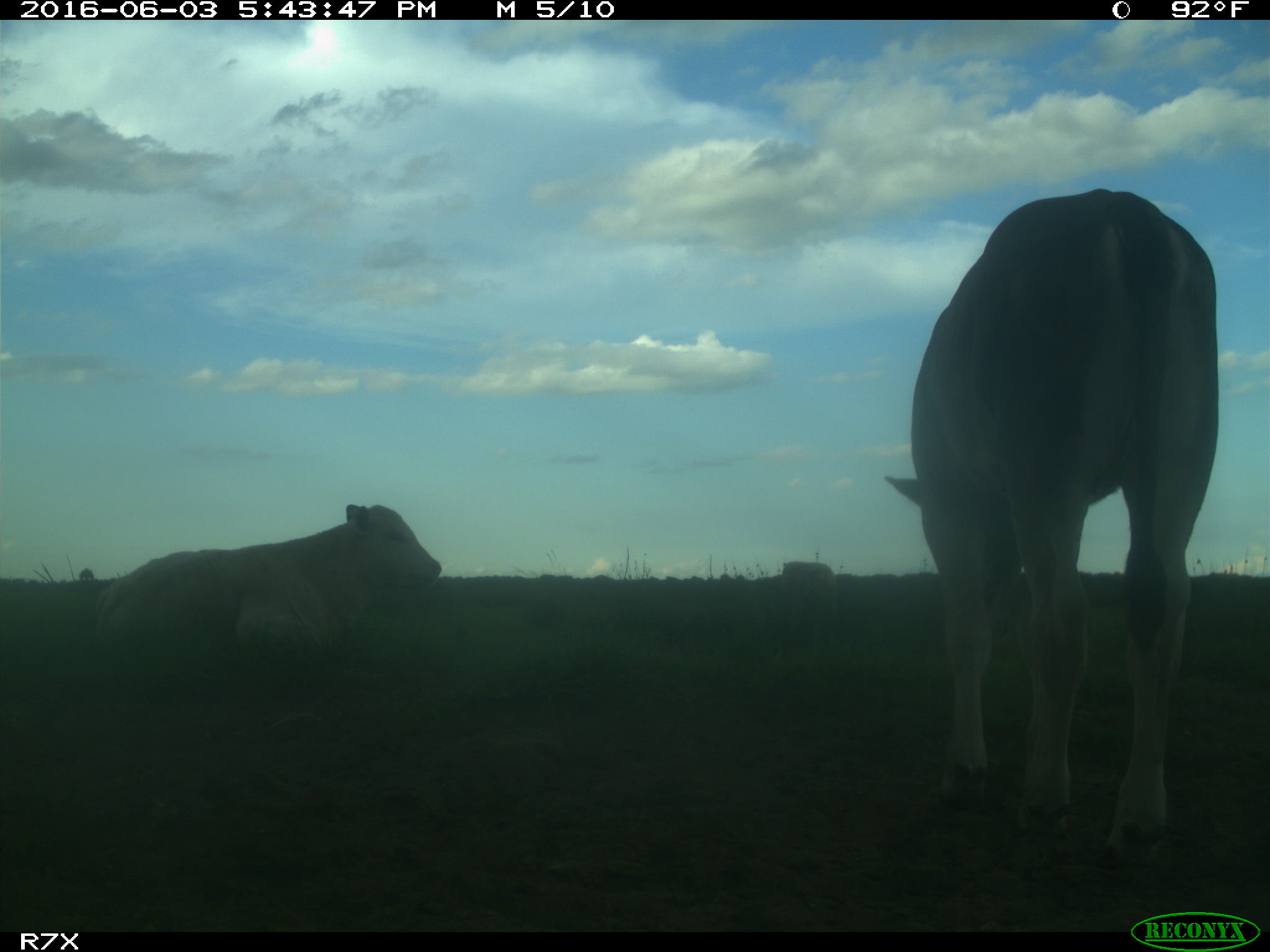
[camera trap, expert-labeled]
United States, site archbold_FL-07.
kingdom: Animalia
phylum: Chordata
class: Mammalia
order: Artiodactyla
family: Bovidae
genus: Bos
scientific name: Bos taurus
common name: domestic cow